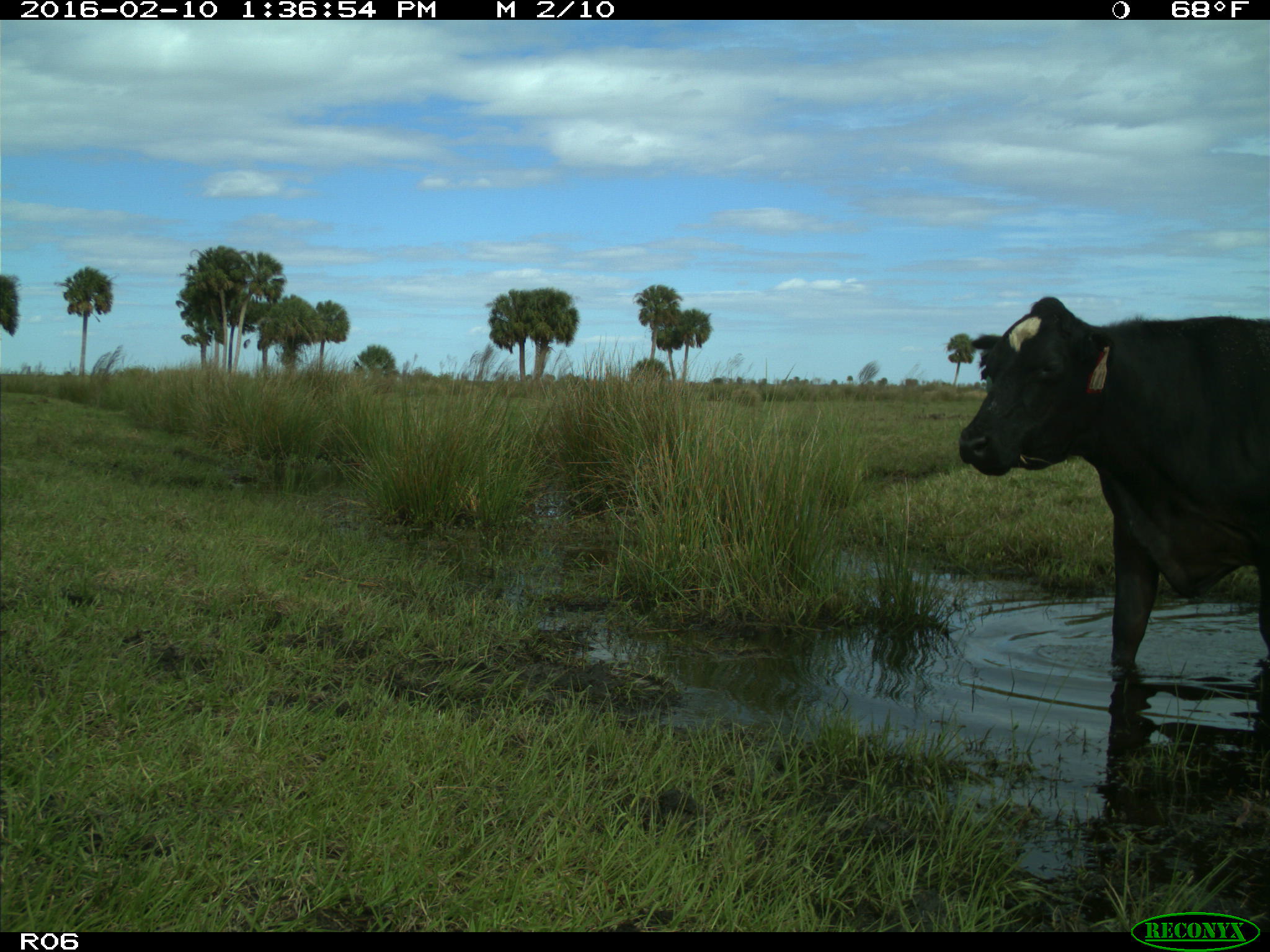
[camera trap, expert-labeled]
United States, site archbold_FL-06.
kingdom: Animalia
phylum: Chordata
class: Mammalia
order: Artiodactyla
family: Bovidae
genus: Bos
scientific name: Bos taurus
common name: domestic cow